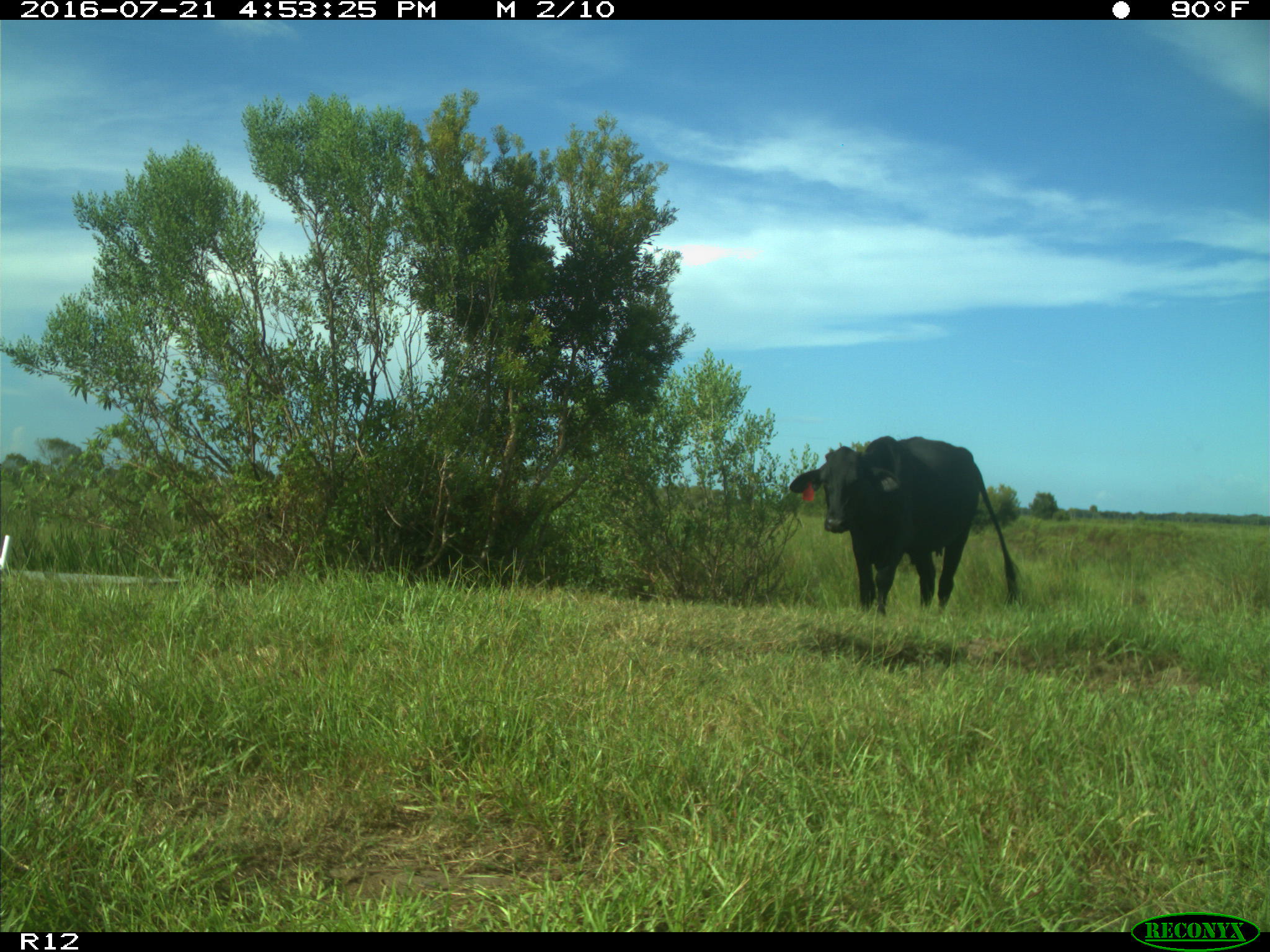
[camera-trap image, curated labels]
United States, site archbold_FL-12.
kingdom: Animalia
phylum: Chordata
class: Mammalia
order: Artiodactyla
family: Bovidae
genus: Bos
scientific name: Bos taurus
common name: domestic cow